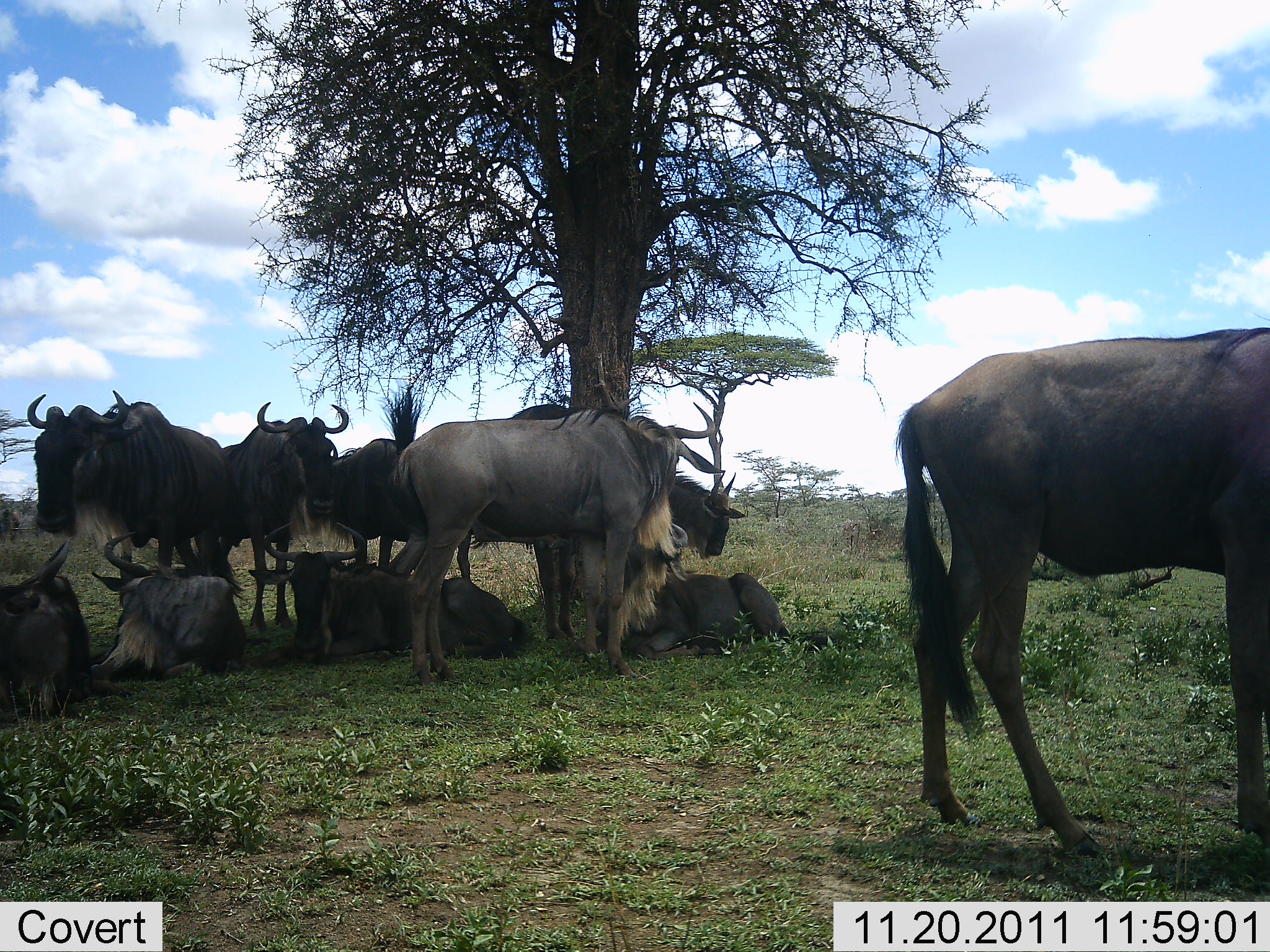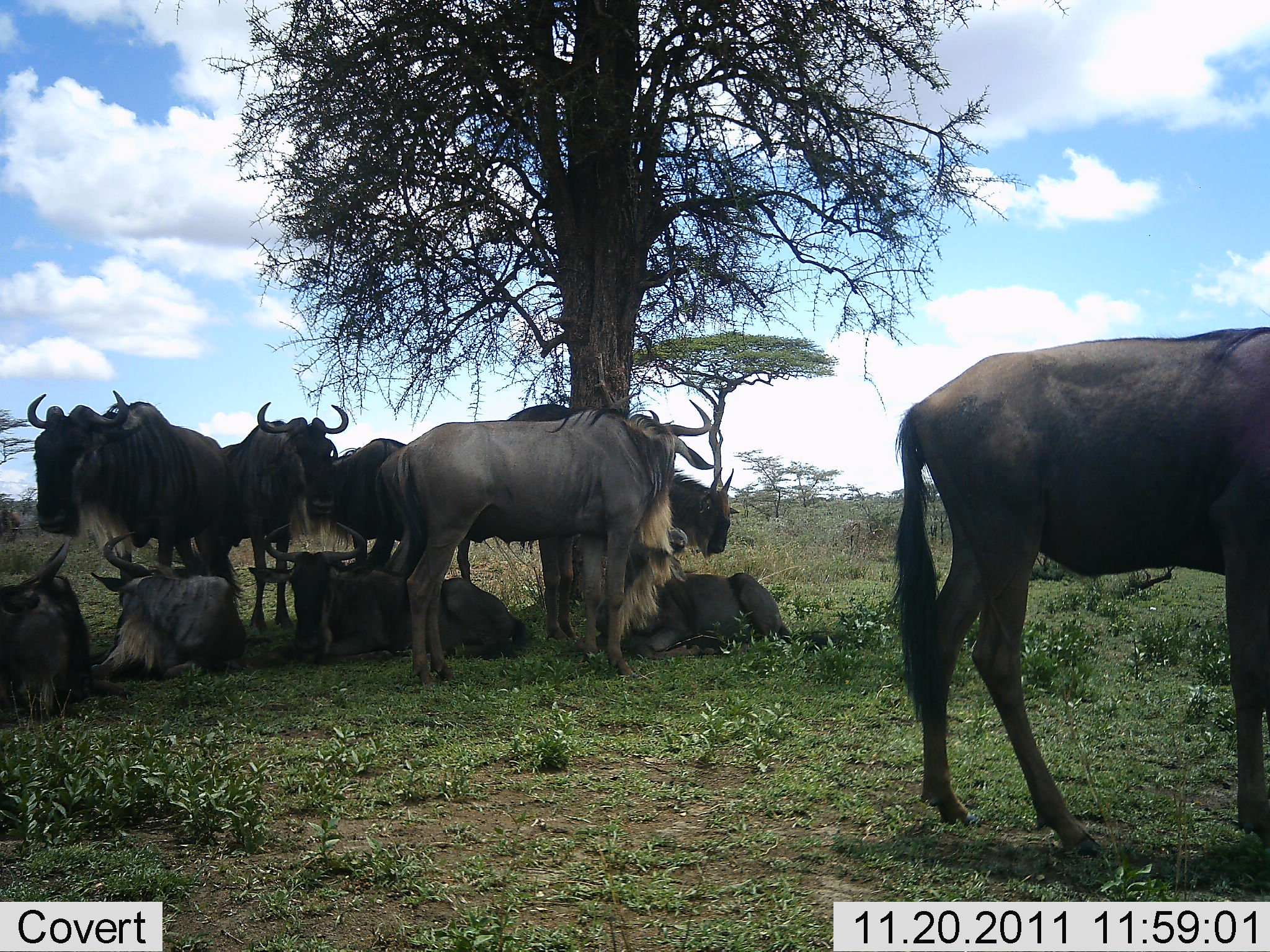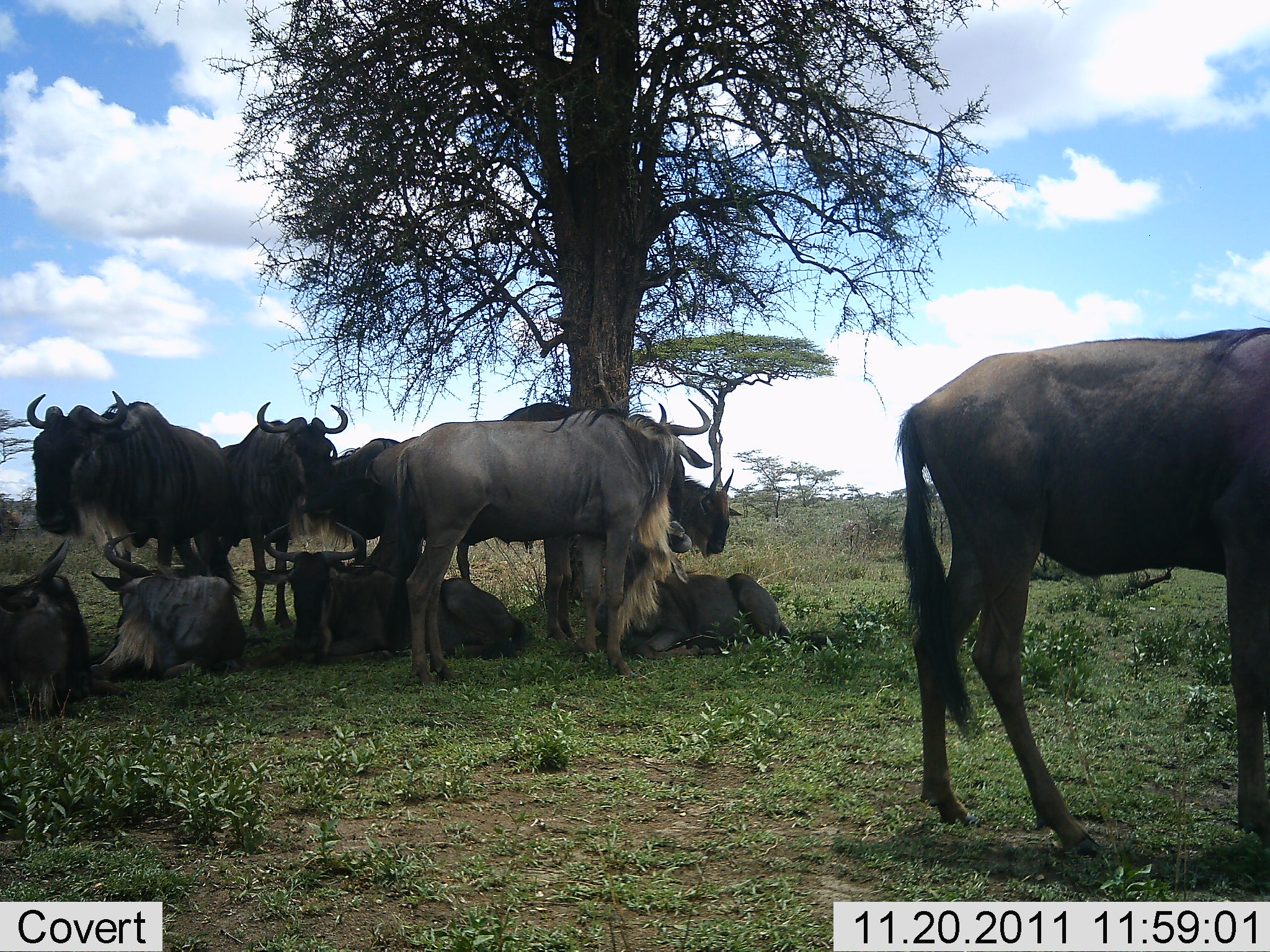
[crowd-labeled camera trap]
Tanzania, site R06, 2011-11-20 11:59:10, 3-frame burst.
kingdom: Animalia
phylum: Chordata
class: Mammalia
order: Artiodactyla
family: Bovidae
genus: Connochaetes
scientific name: Connochaetes taurinus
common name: blue wildebeest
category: wildebeest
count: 10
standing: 92%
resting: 100%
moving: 0%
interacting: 0%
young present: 0%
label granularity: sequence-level